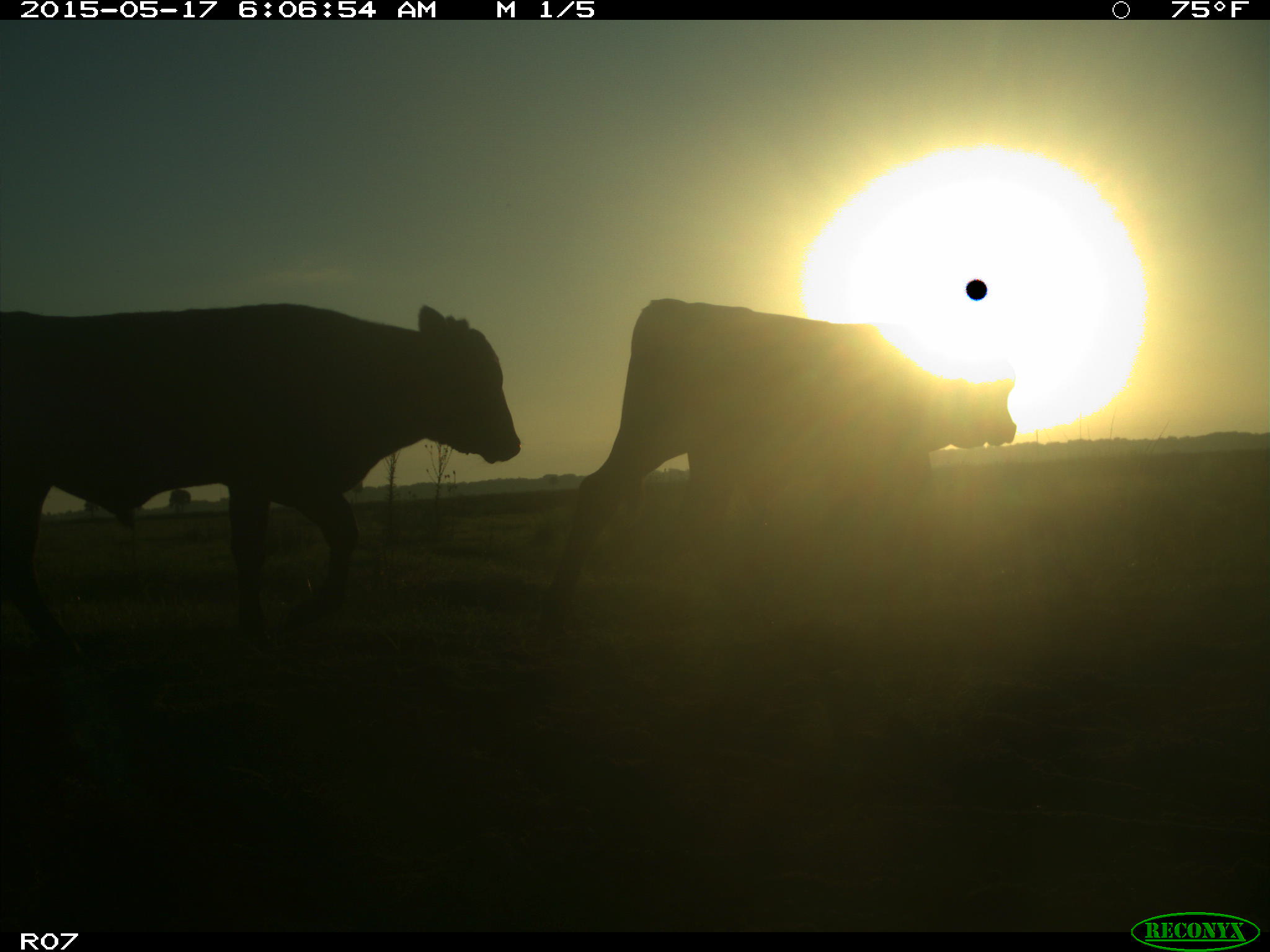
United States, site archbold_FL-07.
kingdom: Animalia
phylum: Chordata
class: Mammalia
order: Artiodactyla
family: Bovidae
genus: Bos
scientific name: Bos taurus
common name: domestic cow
Bos taurus (domestic cow).